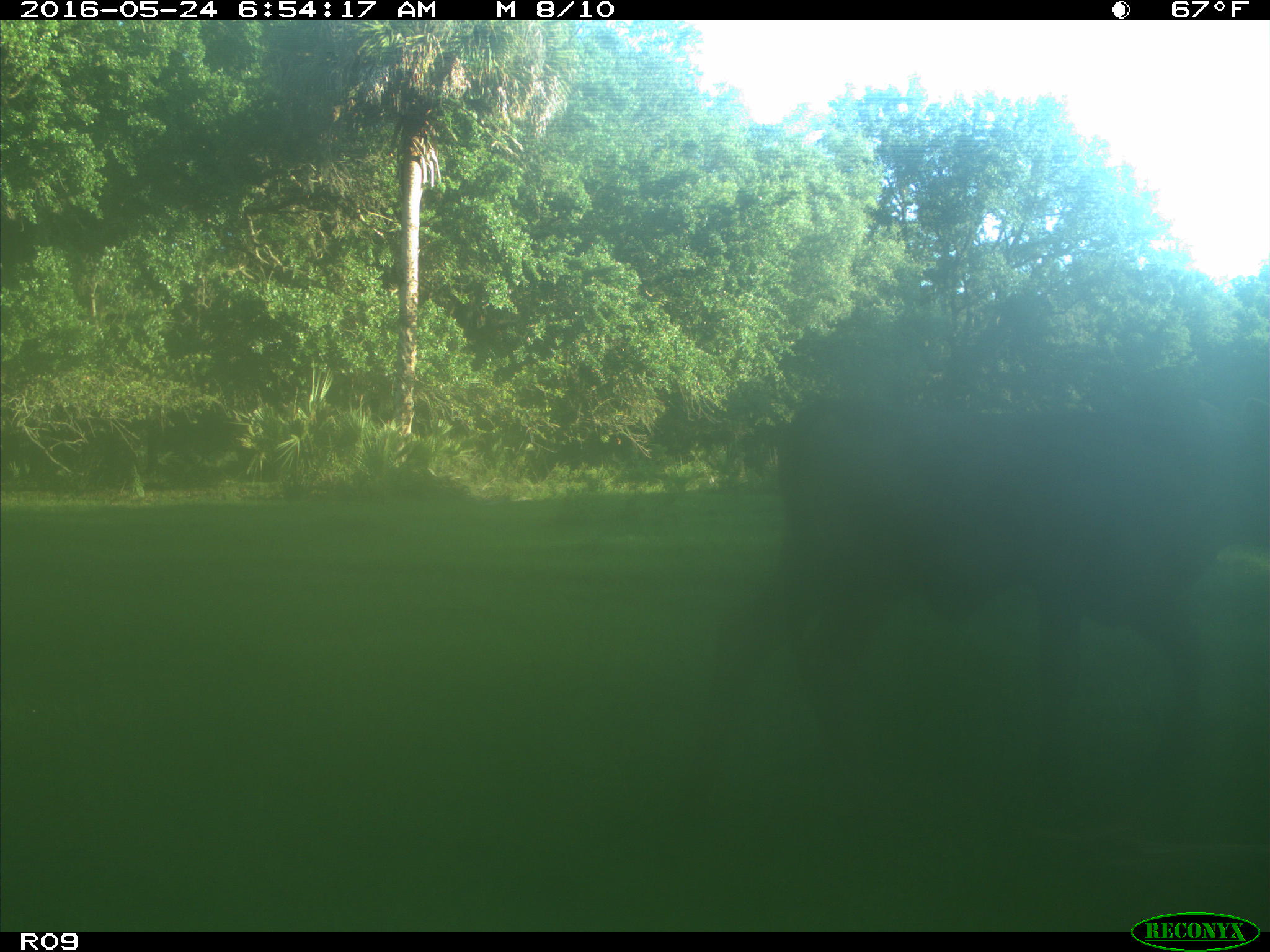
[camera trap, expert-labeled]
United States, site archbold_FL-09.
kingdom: Animalia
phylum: Chordata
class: Mammalia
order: Artiodactyla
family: Bovidae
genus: Bos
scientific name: Bos taurus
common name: domestic cow